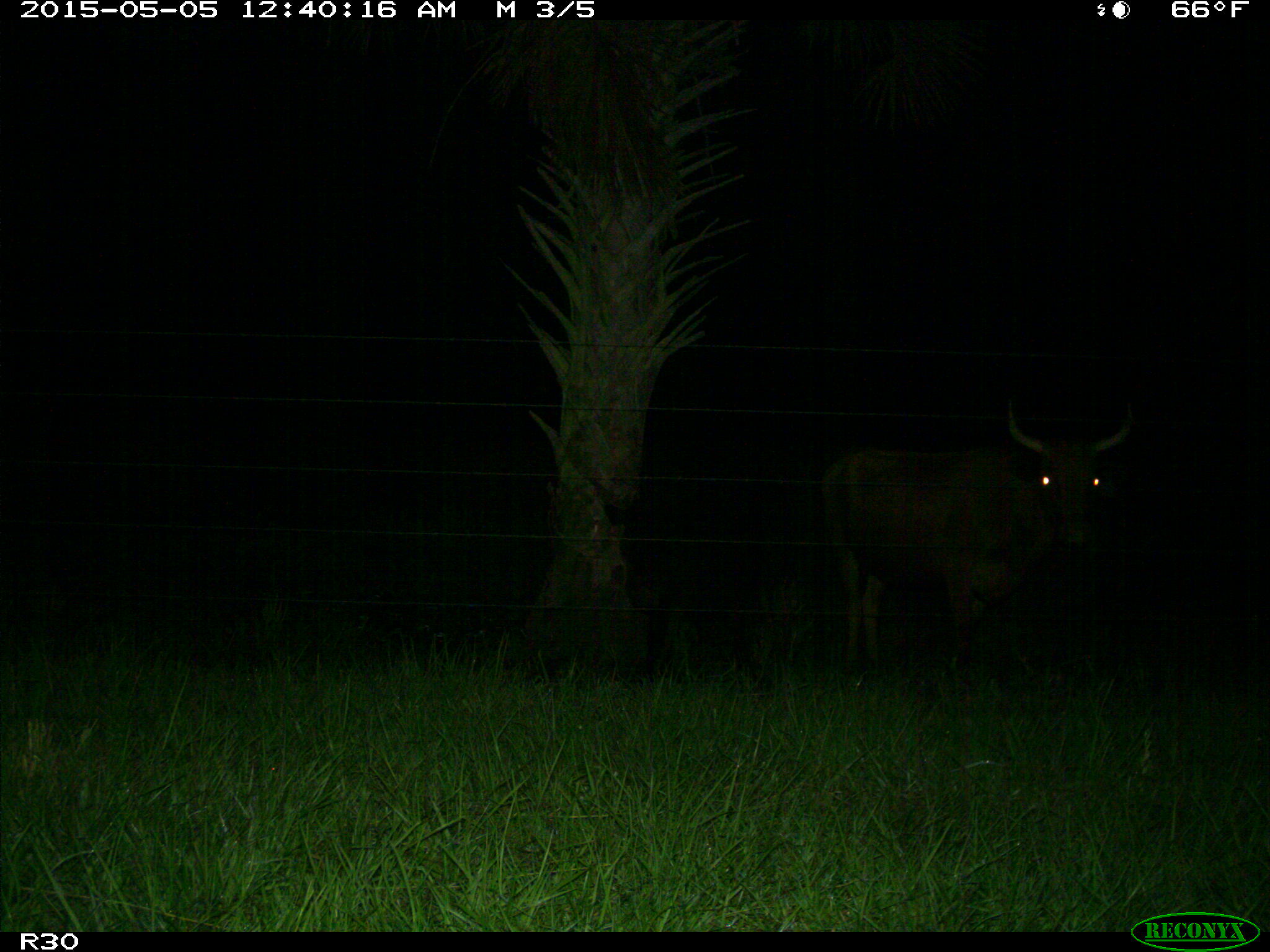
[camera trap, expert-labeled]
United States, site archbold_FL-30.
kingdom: Animalia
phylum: Chordata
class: Mammalia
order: Artiodactyla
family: Bovidae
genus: Bos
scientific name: Bos taurus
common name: domestic cow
Bos taurus (domestic cow).